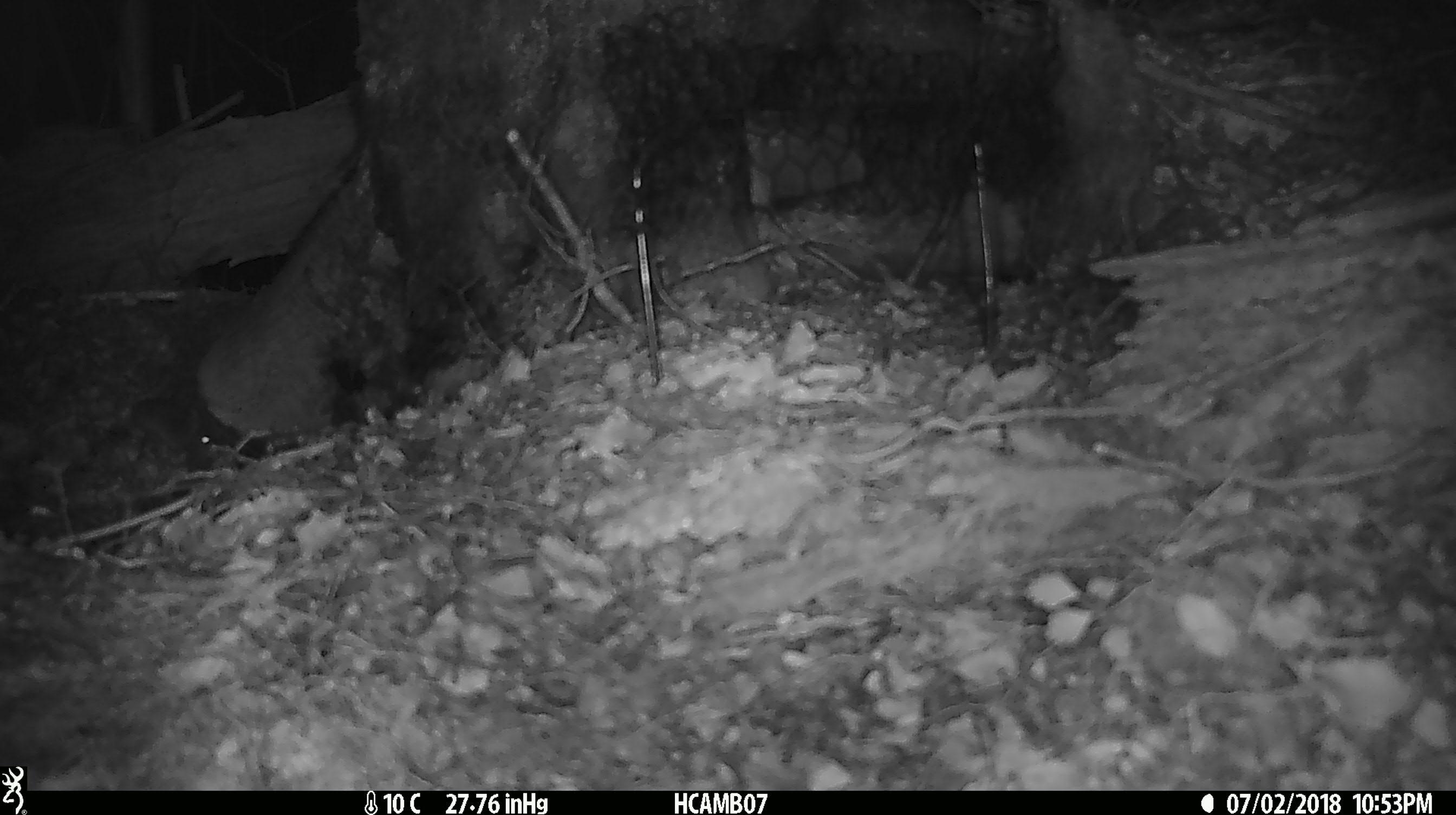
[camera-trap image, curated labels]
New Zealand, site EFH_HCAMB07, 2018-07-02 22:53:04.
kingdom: Animalia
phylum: Chordata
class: Mammalia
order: Rodentia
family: Muridae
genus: Mus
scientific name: Mus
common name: mouse